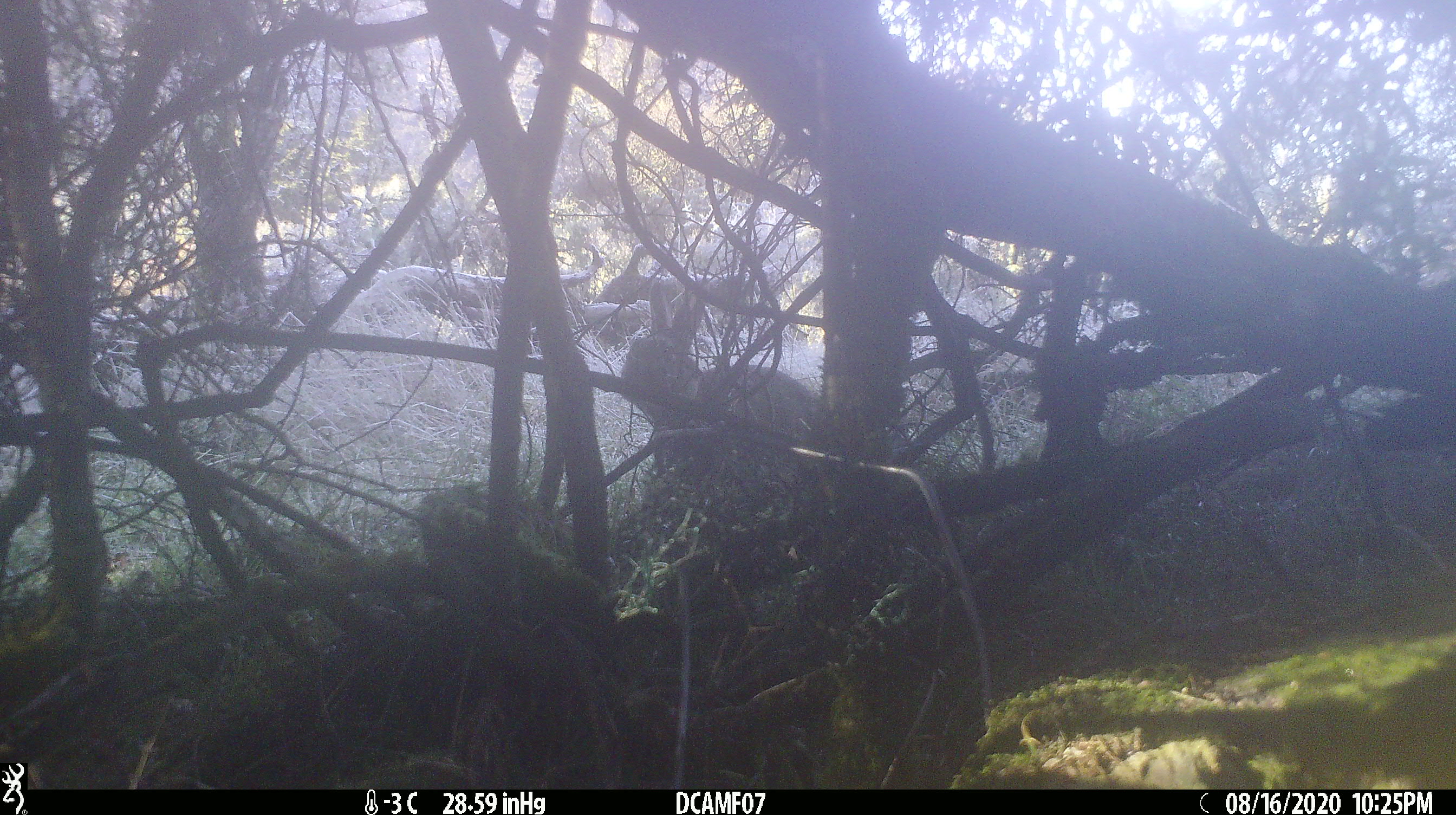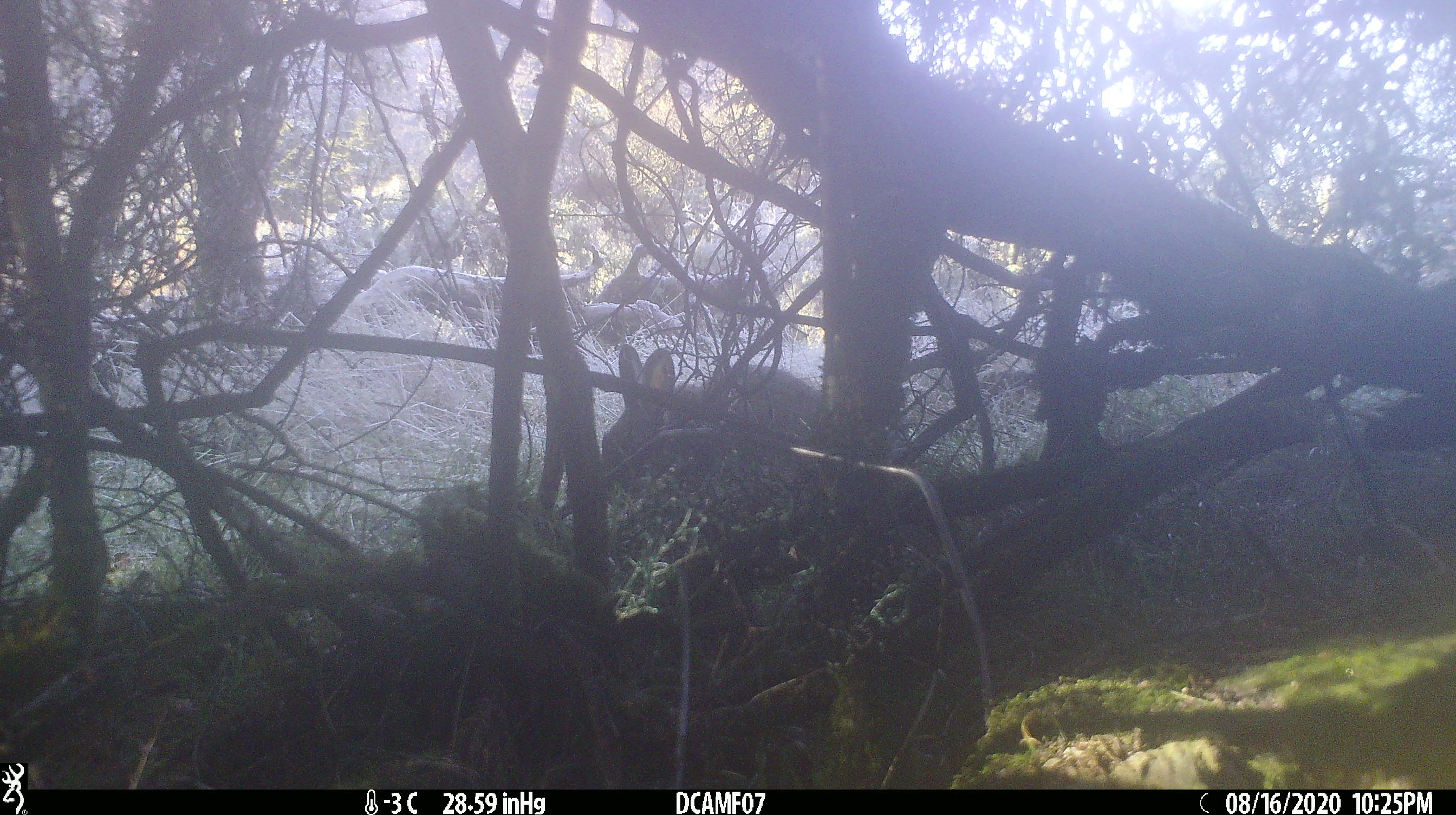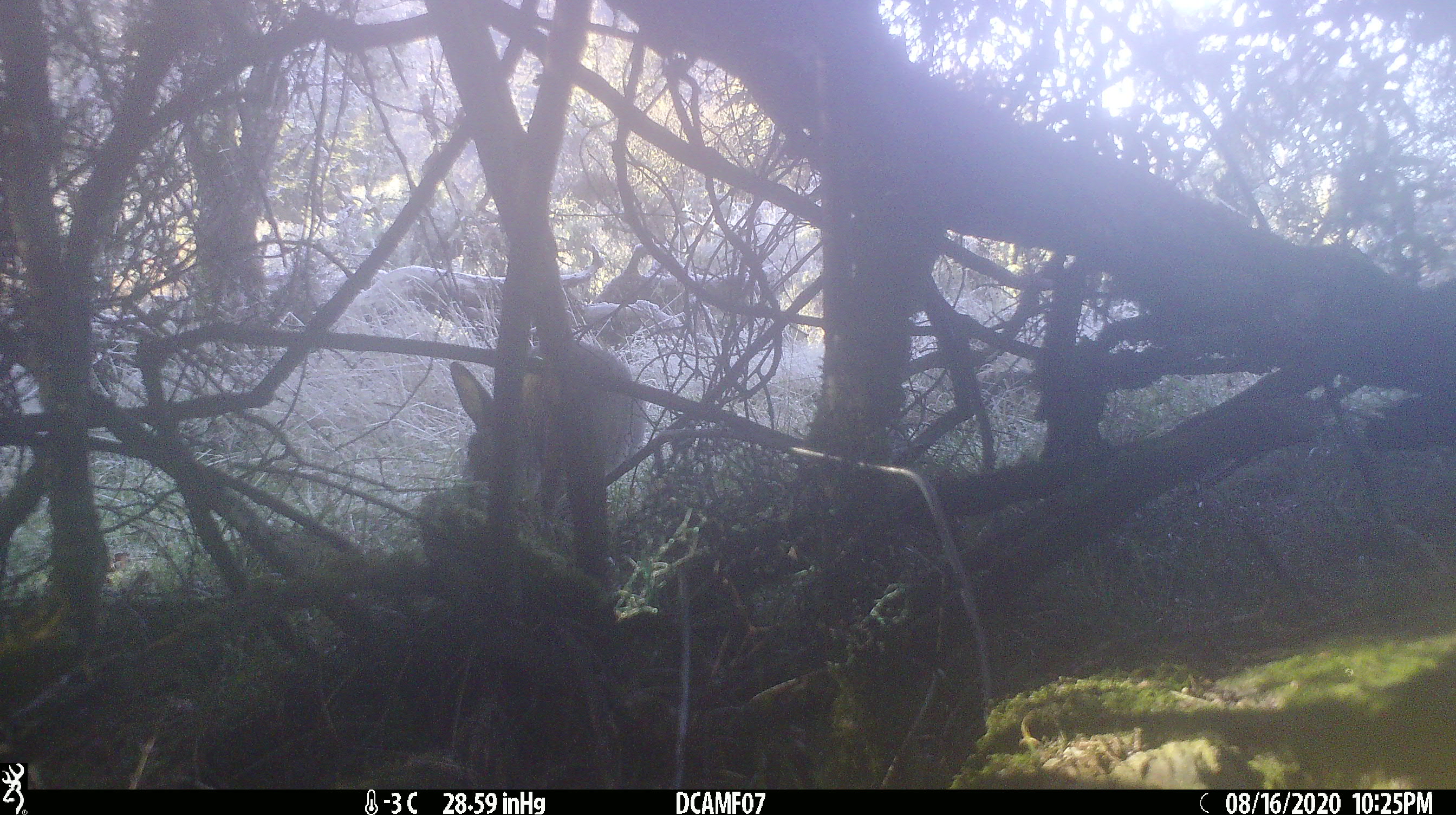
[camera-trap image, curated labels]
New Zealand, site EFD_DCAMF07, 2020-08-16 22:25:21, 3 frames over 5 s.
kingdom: Animalia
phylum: Chordata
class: Mammalia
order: Lagomorpha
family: Leporidae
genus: Oryctolagus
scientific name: Oryctolagus cuniculus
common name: european rabbit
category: rabbit